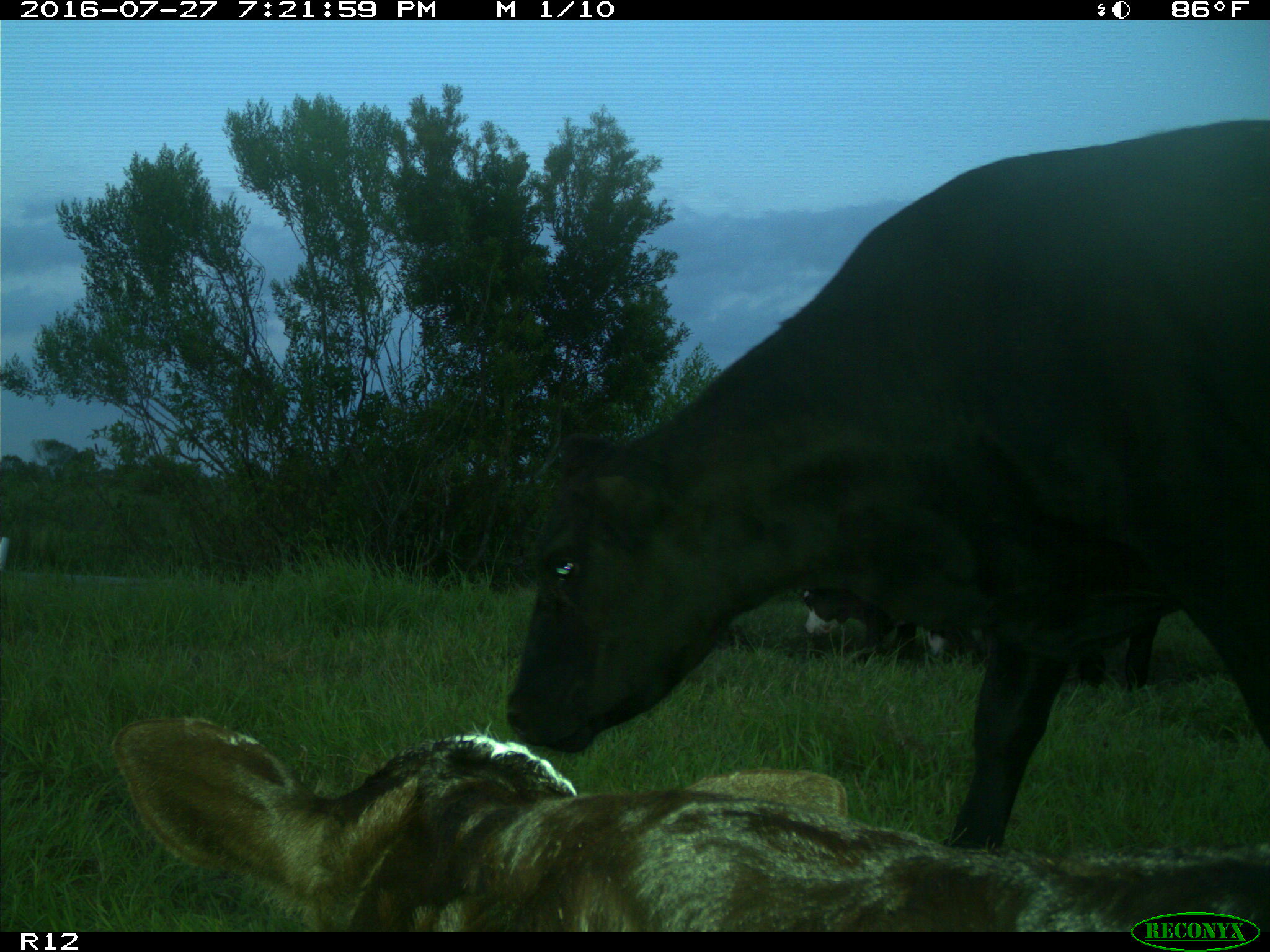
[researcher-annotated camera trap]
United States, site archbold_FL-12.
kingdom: Animalia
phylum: Chordata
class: Mammalia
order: Artiodactyla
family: Bovidae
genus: Bos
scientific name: Bos taurus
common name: domestic cow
Bos taurus (domestic cow).